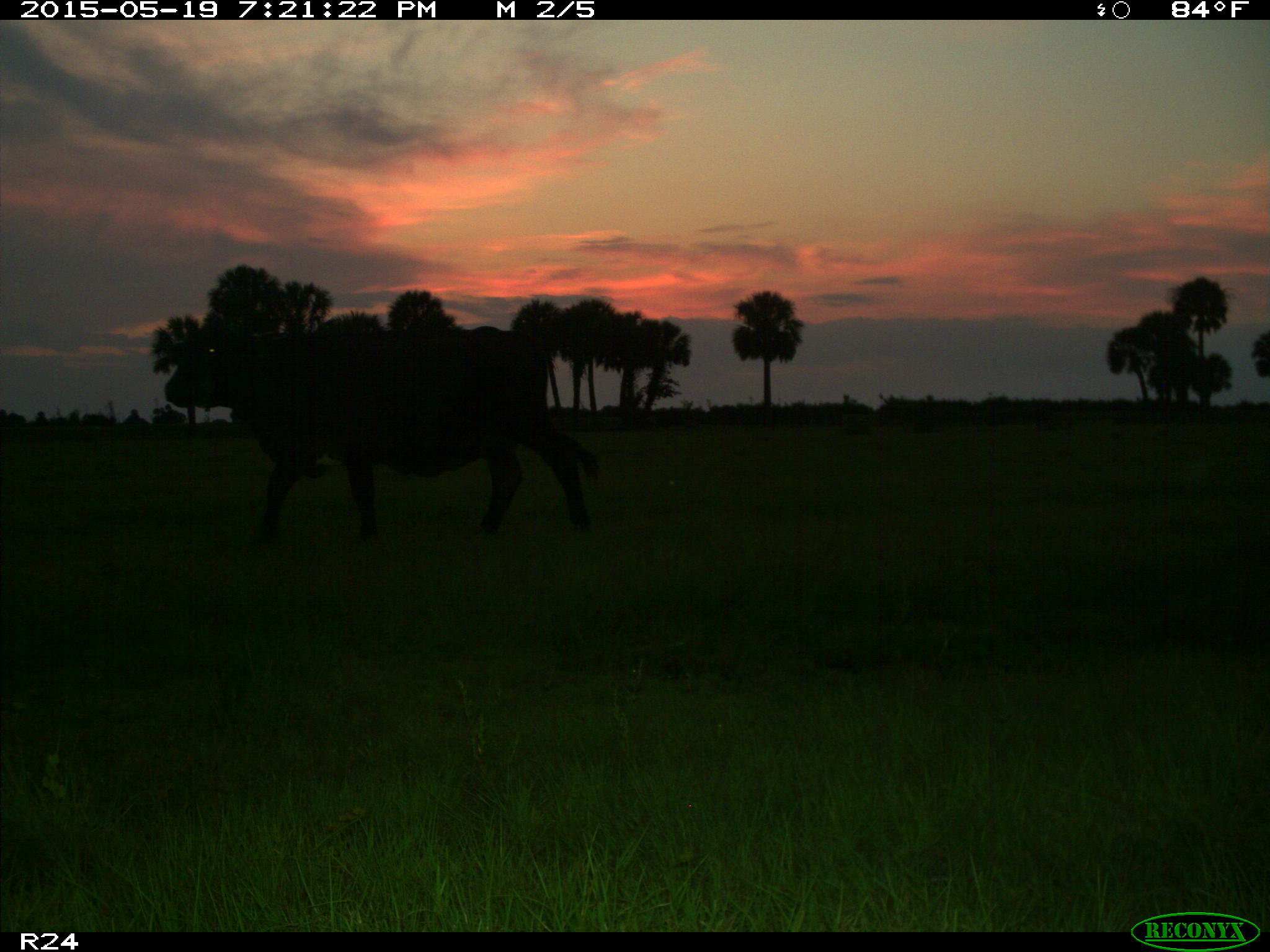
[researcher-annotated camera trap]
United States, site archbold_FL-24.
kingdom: Animalia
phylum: Chordata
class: Mammalia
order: Artiodactyla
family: Bovidae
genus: Bos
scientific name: Bos taurus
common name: domestic cow